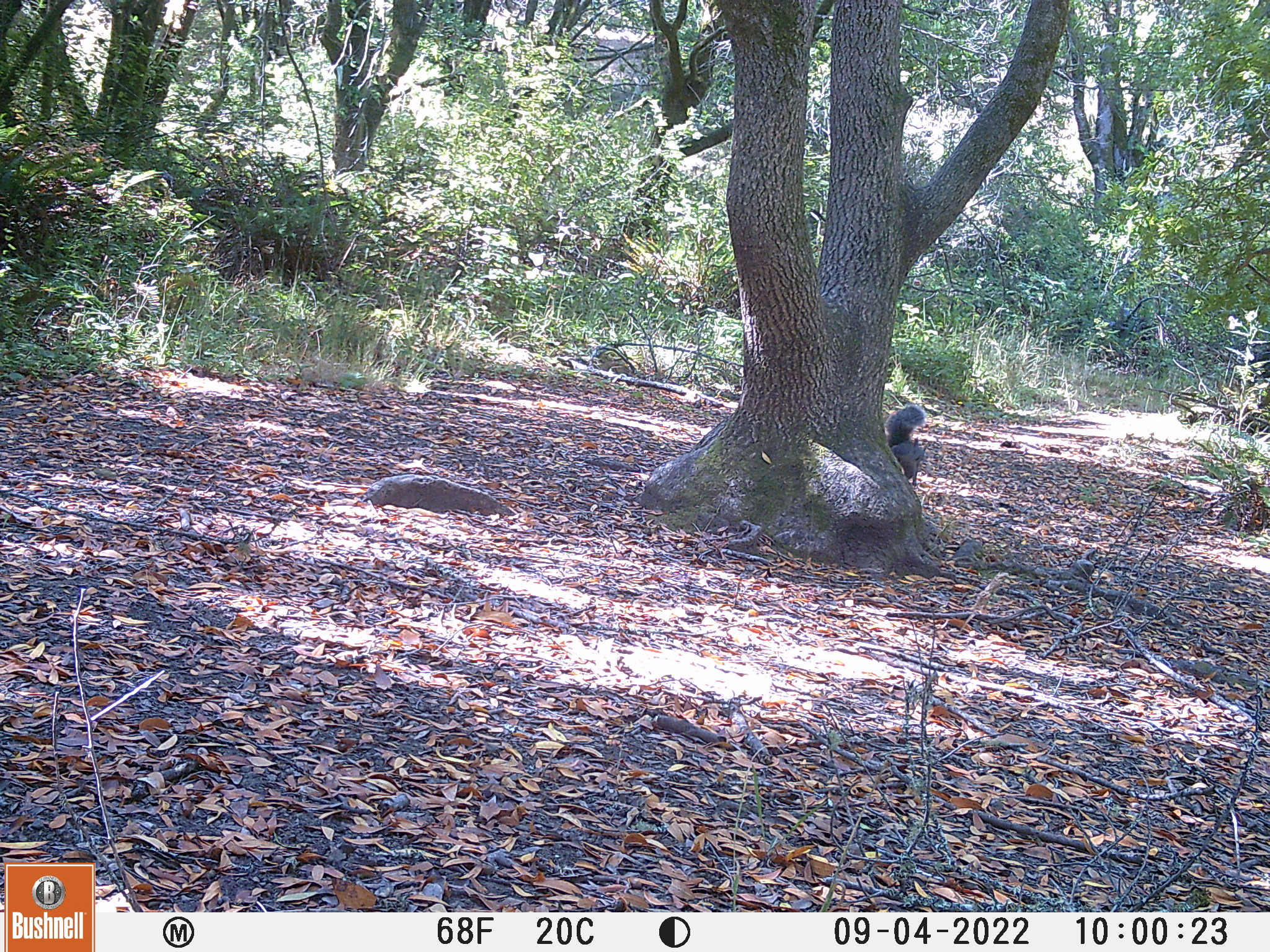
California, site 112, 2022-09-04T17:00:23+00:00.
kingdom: Animalia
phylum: Chordata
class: Mammalia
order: Rodentia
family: Sciuridae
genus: Sciurus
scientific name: Sciurus griseus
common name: western gray squirrel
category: western grey squirrel